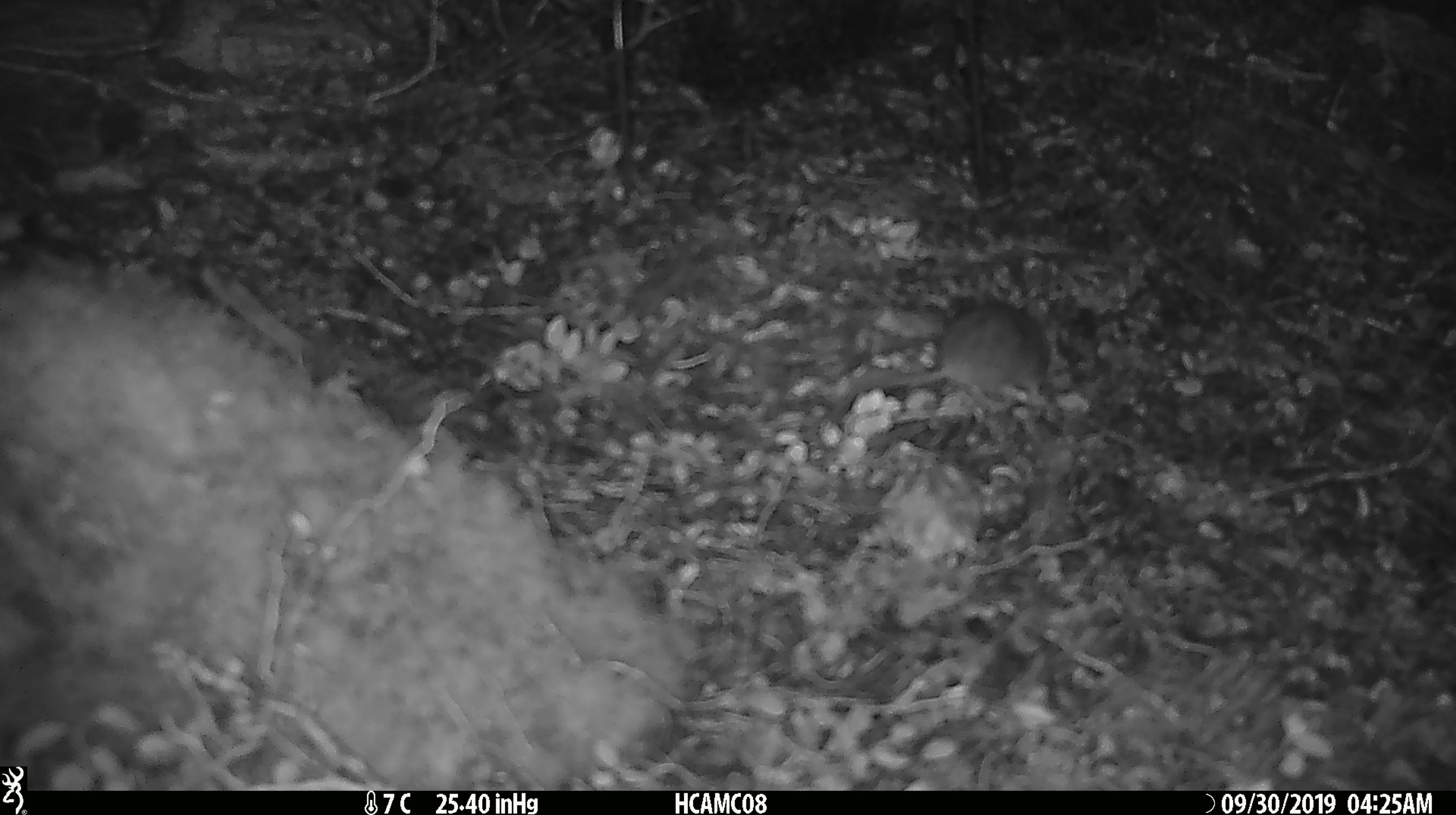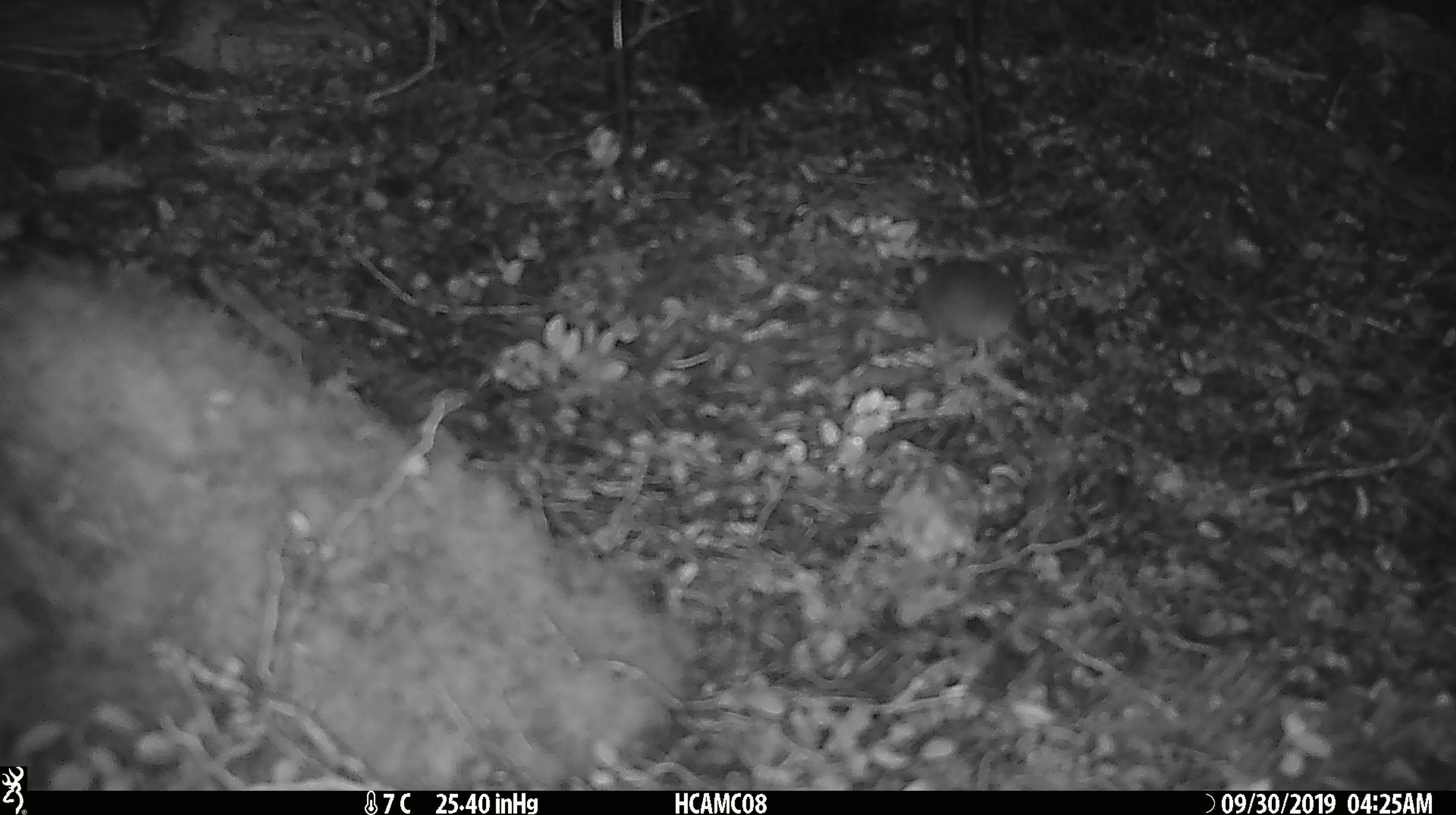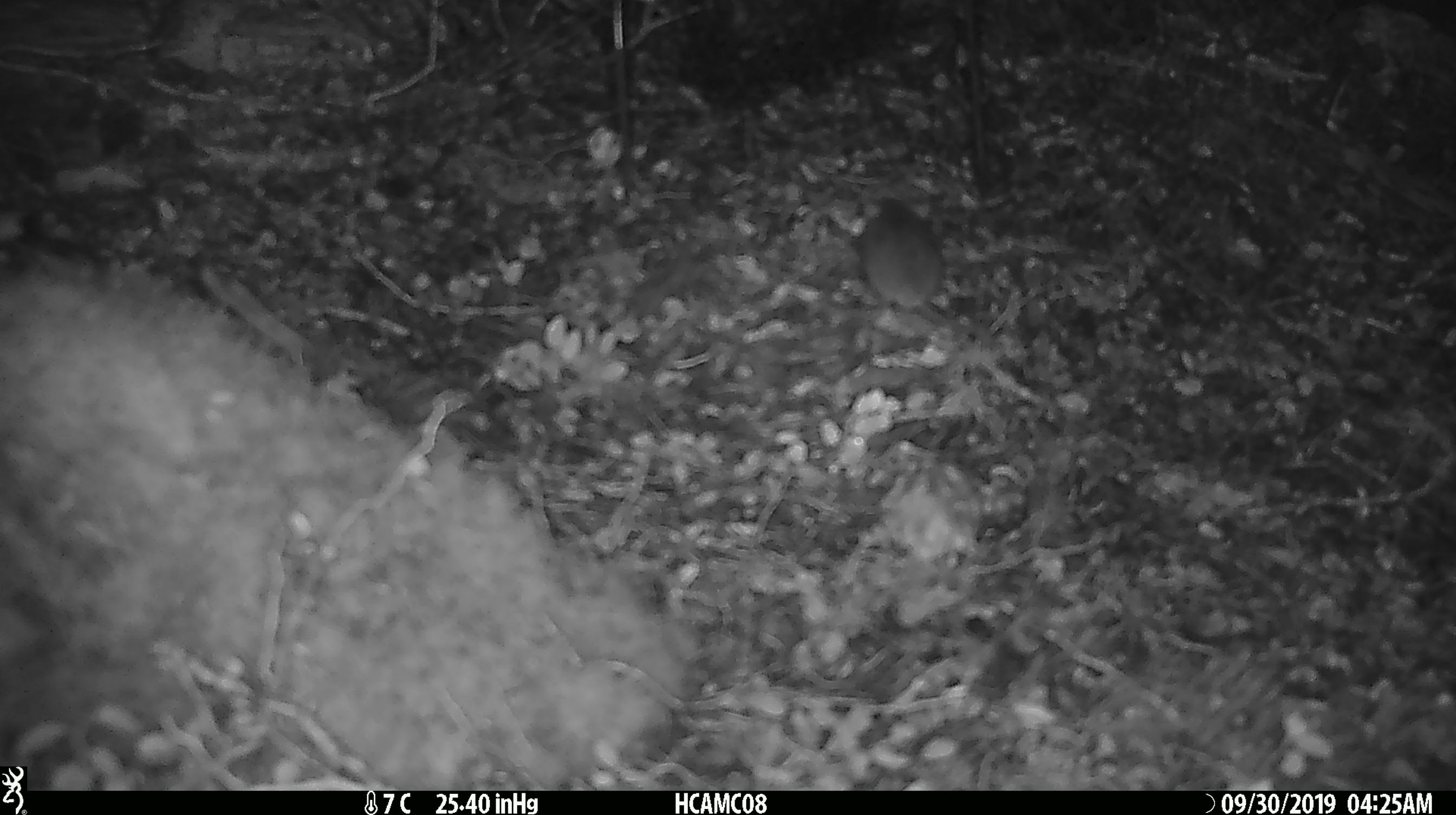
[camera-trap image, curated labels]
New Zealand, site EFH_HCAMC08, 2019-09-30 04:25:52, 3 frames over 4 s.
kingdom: Animalia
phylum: Chordata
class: Mammalia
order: Rodentia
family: Muridae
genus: Mus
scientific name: Mus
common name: mouse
Mouse (Mus).